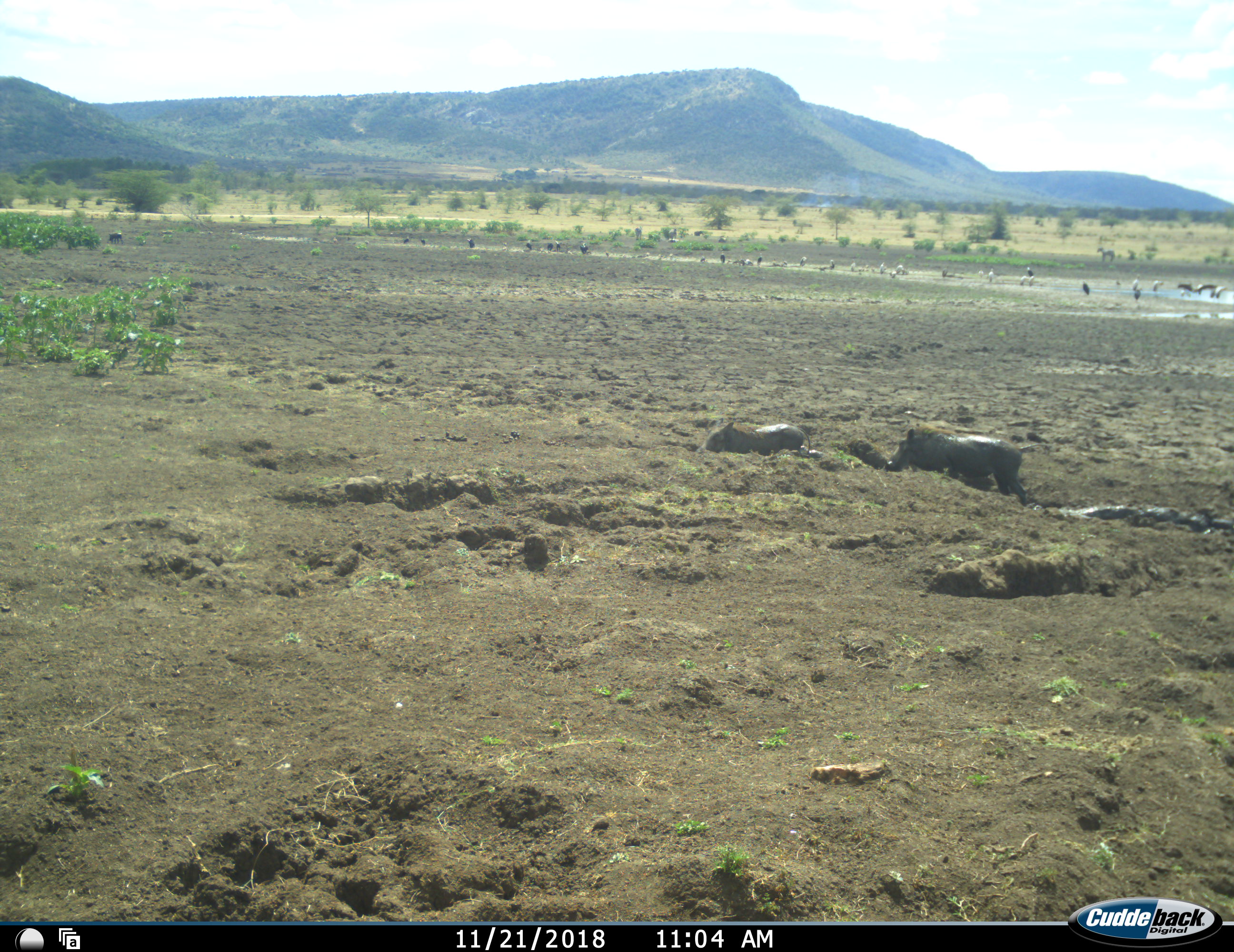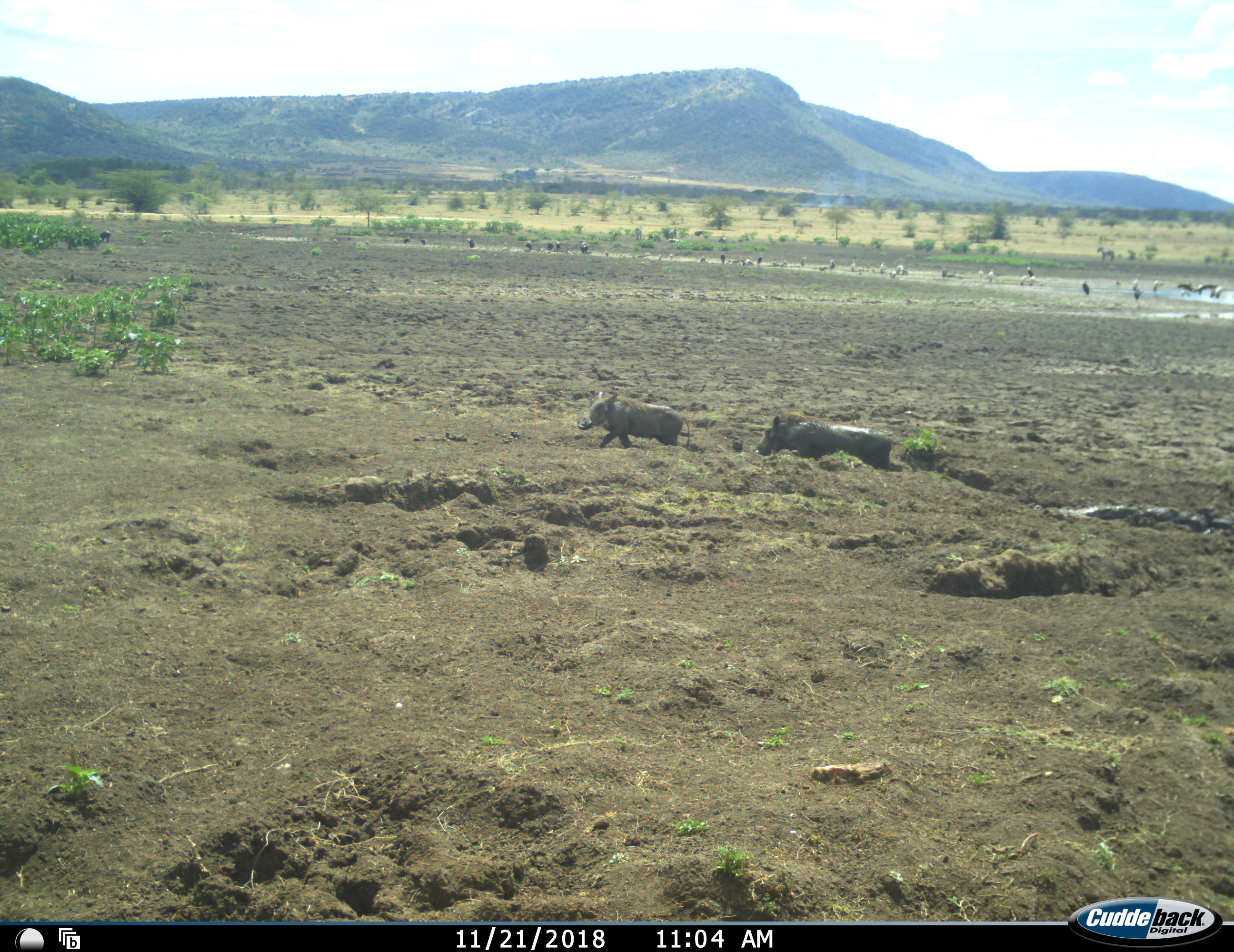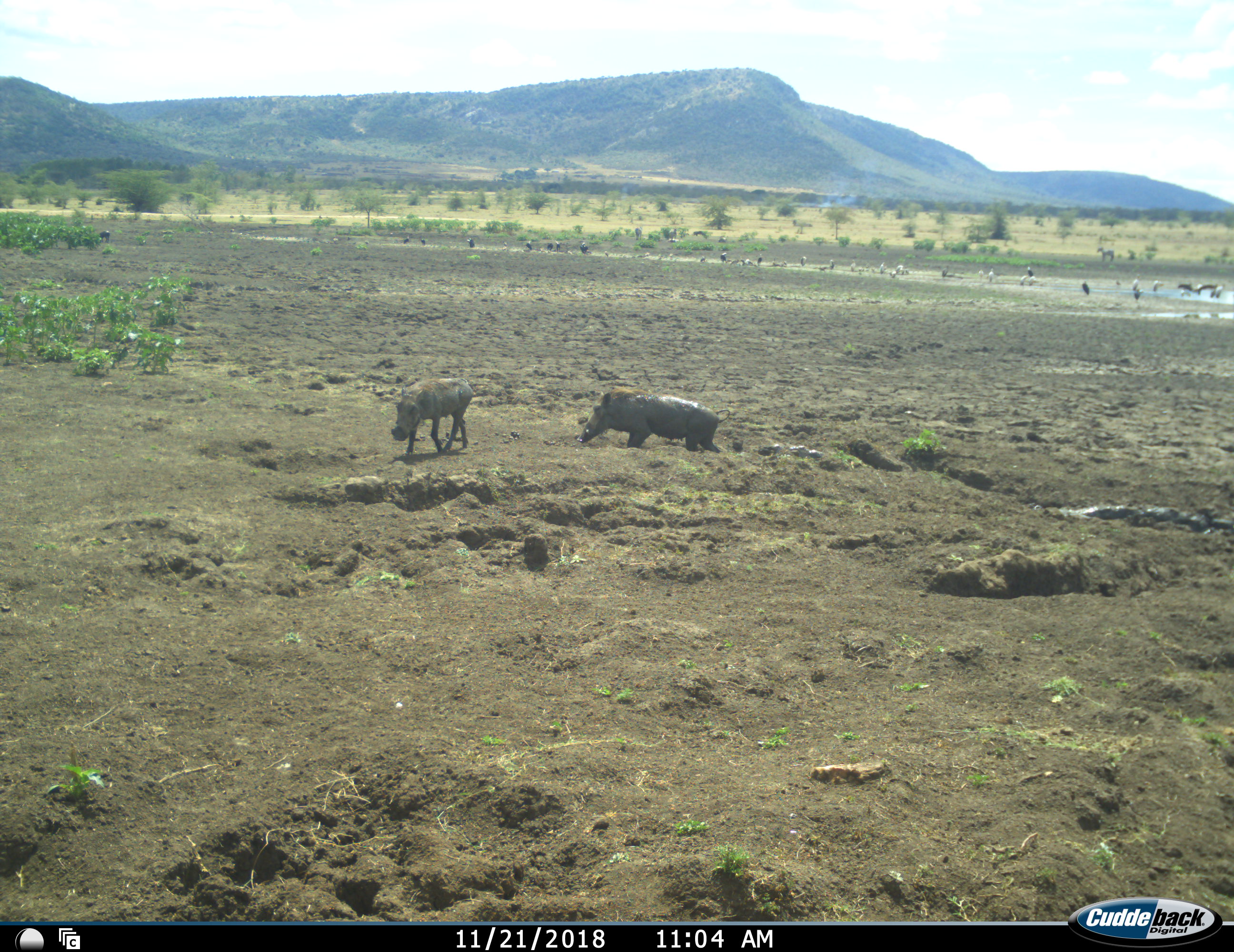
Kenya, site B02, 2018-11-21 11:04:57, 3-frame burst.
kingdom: Animalia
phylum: Chordata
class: Aves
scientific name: Aves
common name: bird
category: birdother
Birdother (bird) (Aves), count 11-50. Behavior (volunteer vote fractions): standing 100%, resting 0%, moving 20%, interacting 0%. Young present (vote fraction): 0%. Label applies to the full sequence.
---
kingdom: Animalia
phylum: Chordata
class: Mammalia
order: Artiodactyla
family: Suidae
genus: Phacochoerus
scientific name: Phacochoerus africanus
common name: warthog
Warthog (Phacochoerus africanus), count 2. Behavior (volunteer vote fractions): standing 0%, resting 0%, moving 90%, interacting 10%. Young present (vote fraction): 0%. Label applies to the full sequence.